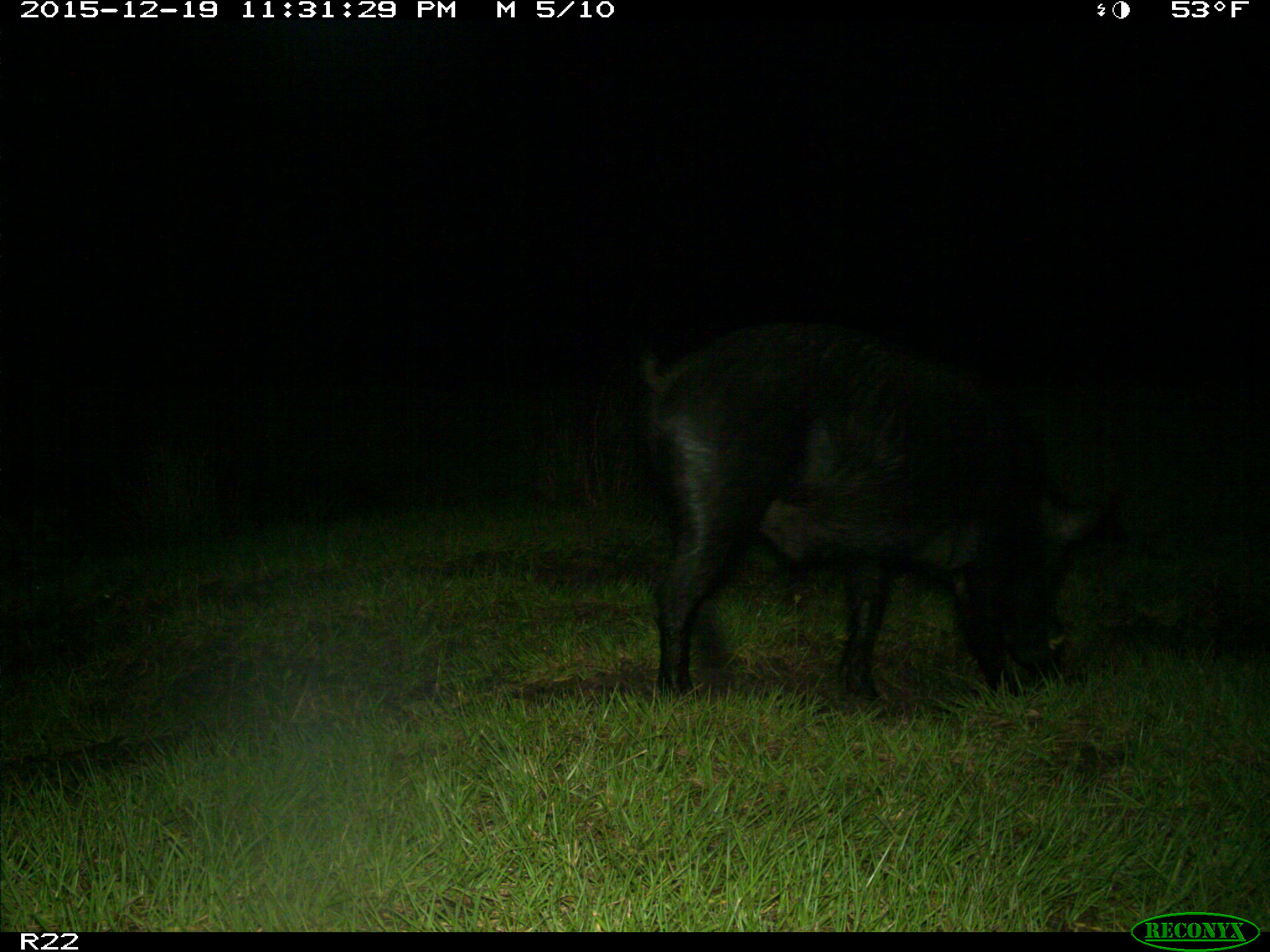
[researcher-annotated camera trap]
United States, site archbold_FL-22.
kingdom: Animalia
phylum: Chordata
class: Mammalia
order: Artiodactyla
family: Suidae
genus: Sus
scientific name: Sus scrofa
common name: wild boar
Sus scrofa (wild boar).